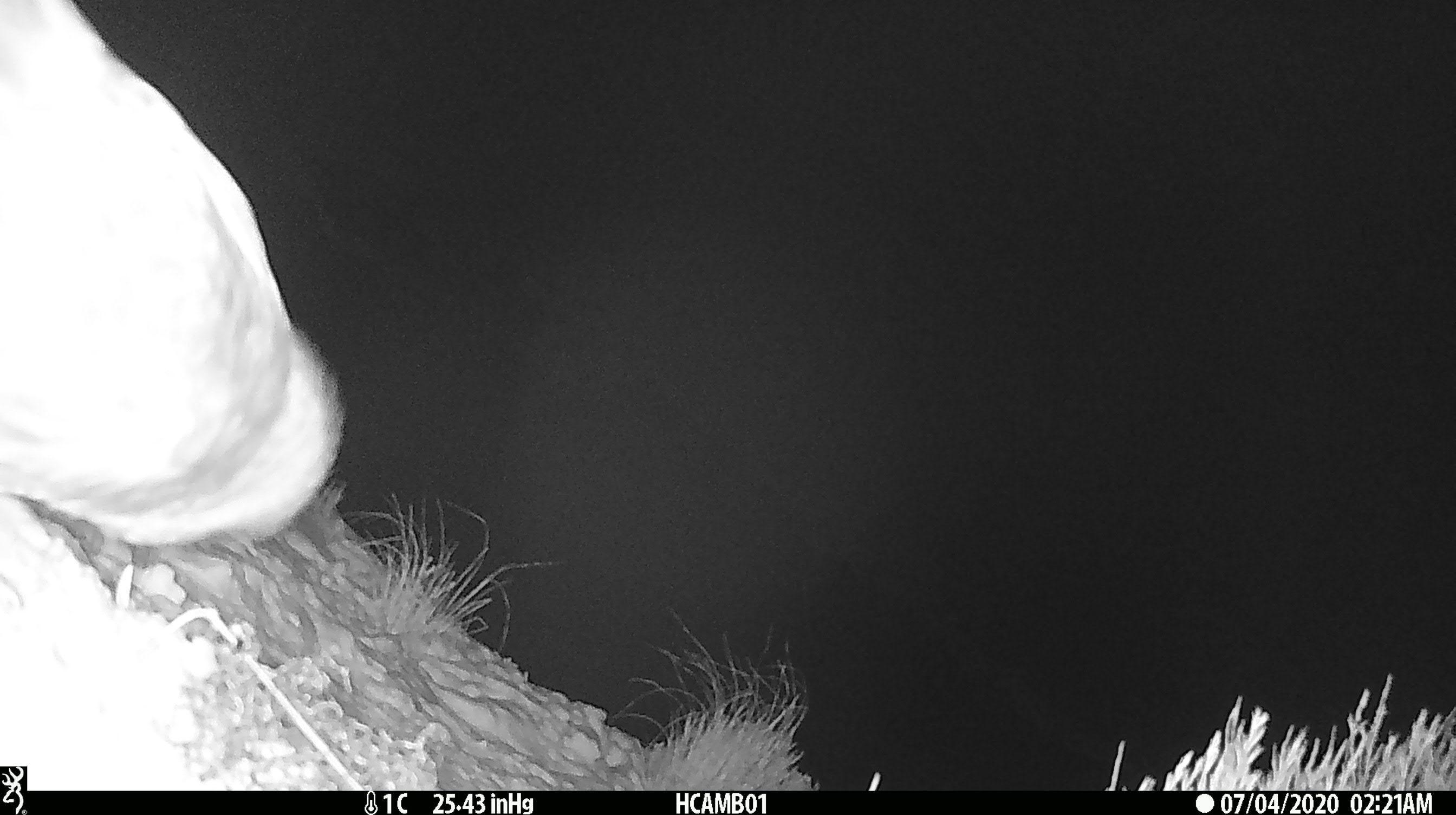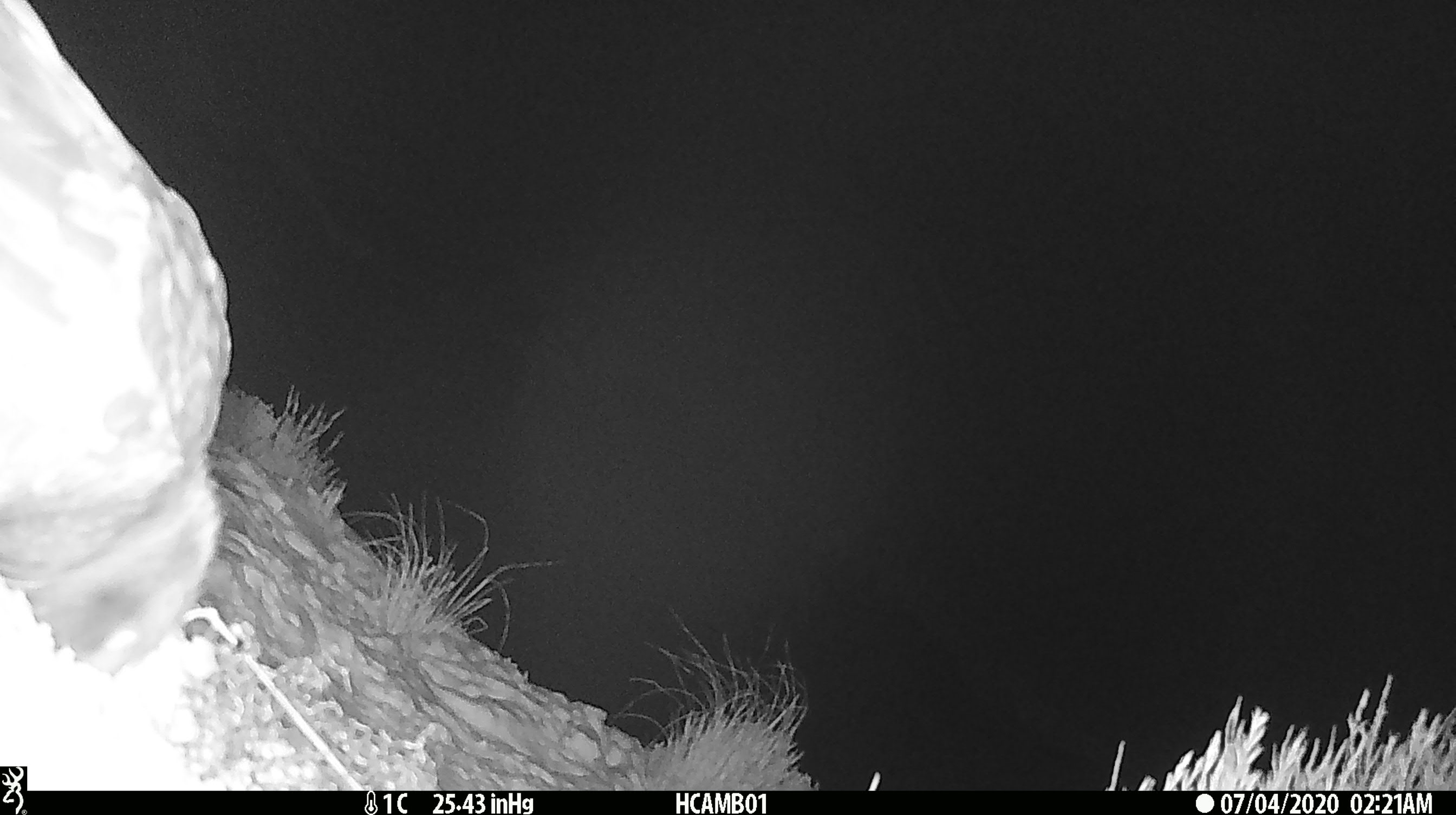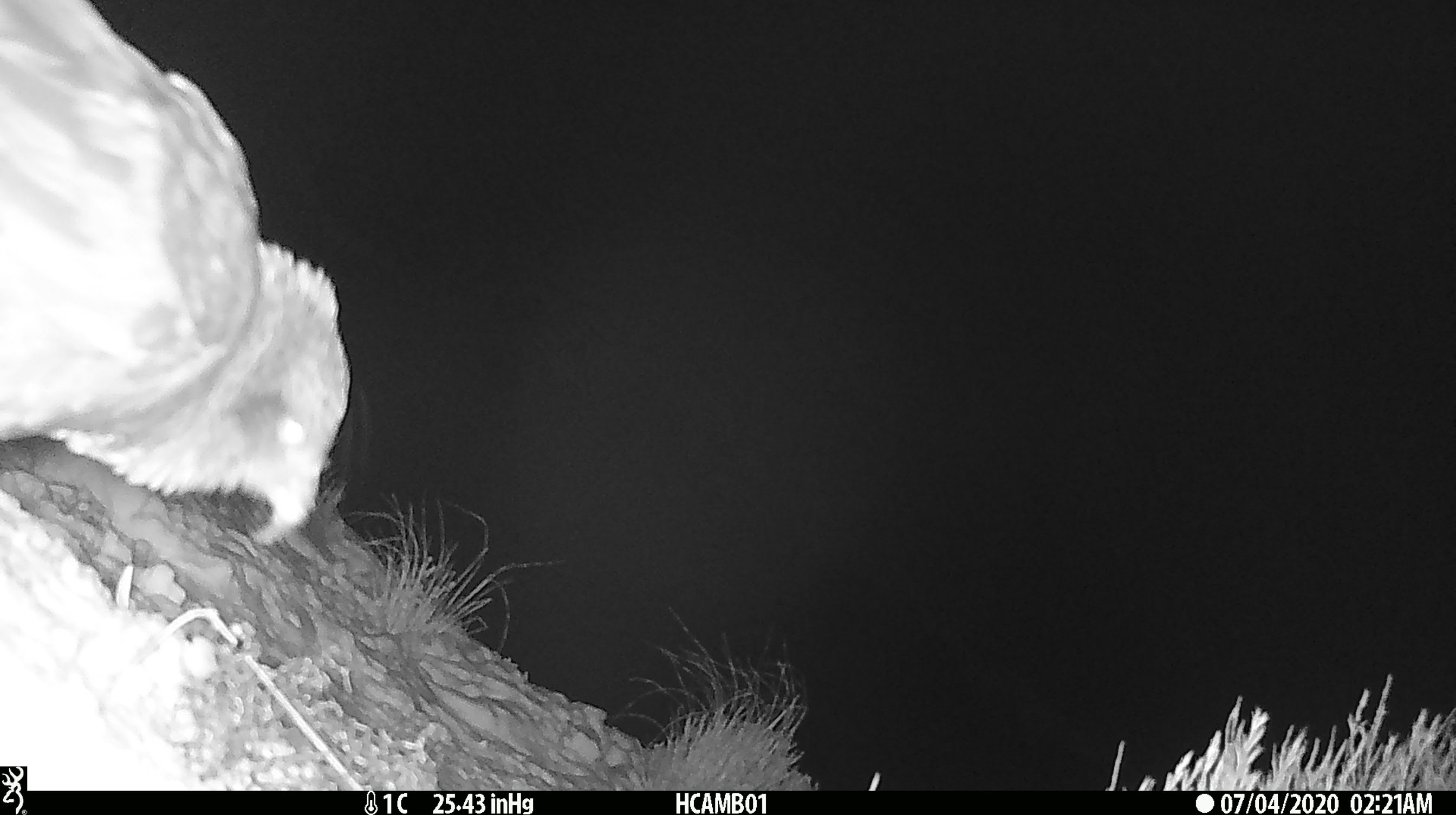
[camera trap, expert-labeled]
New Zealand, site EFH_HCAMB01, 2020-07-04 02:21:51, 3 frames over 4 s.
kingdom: Animalia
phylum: Chordata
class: Aves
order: Psittaciformes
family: Strigopidae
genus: Nestor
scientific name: Nestor notabilis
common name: kea